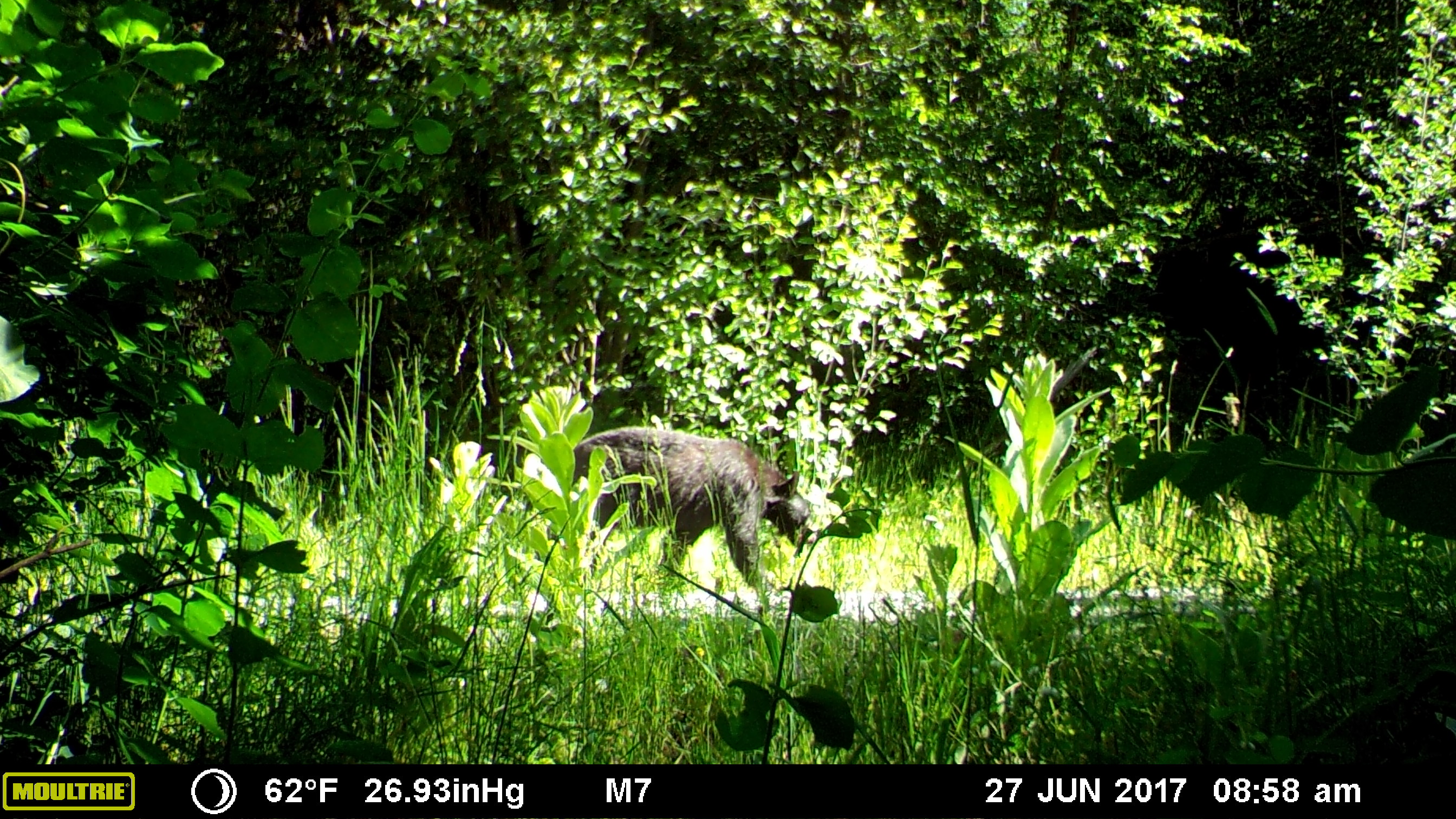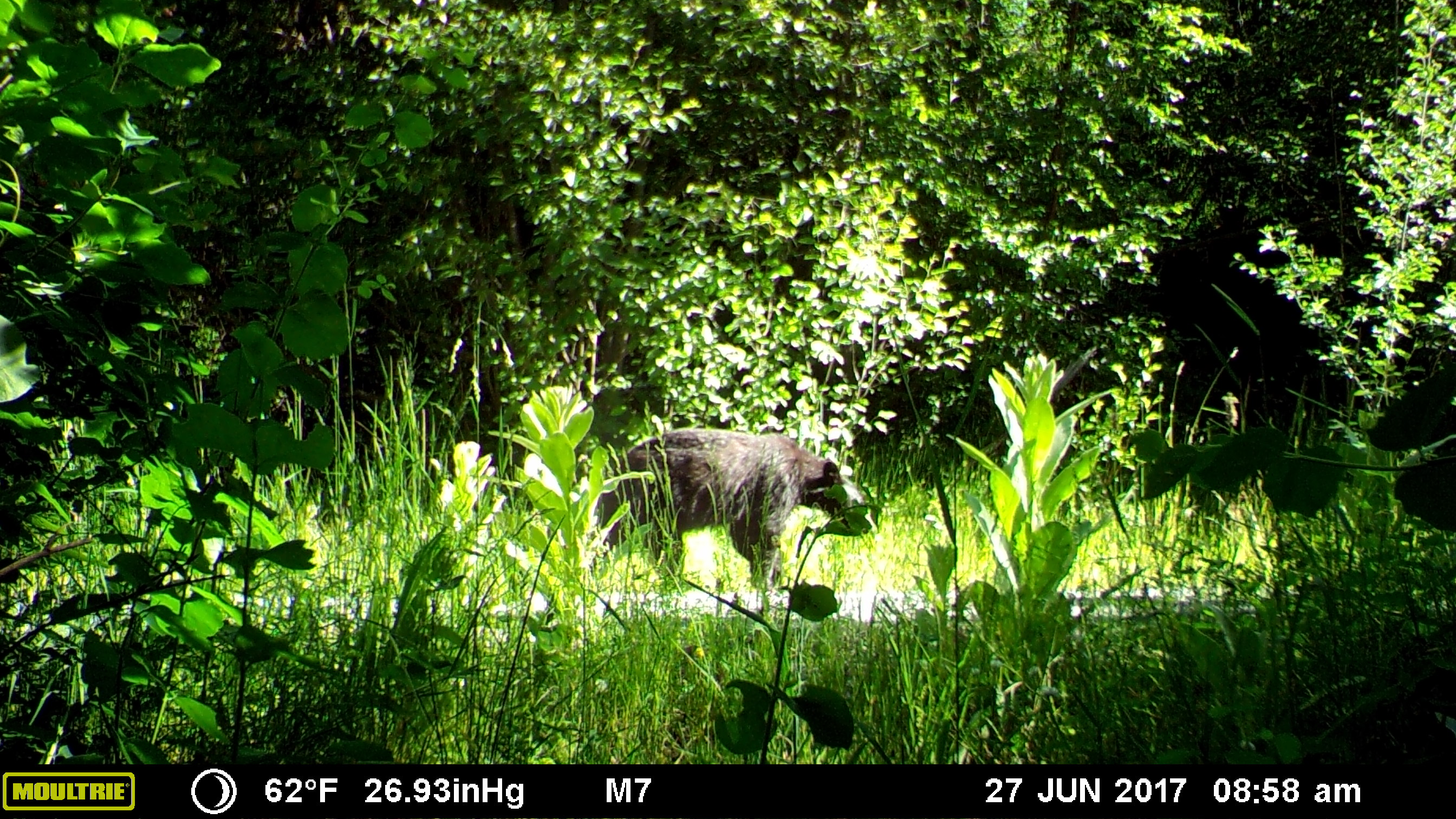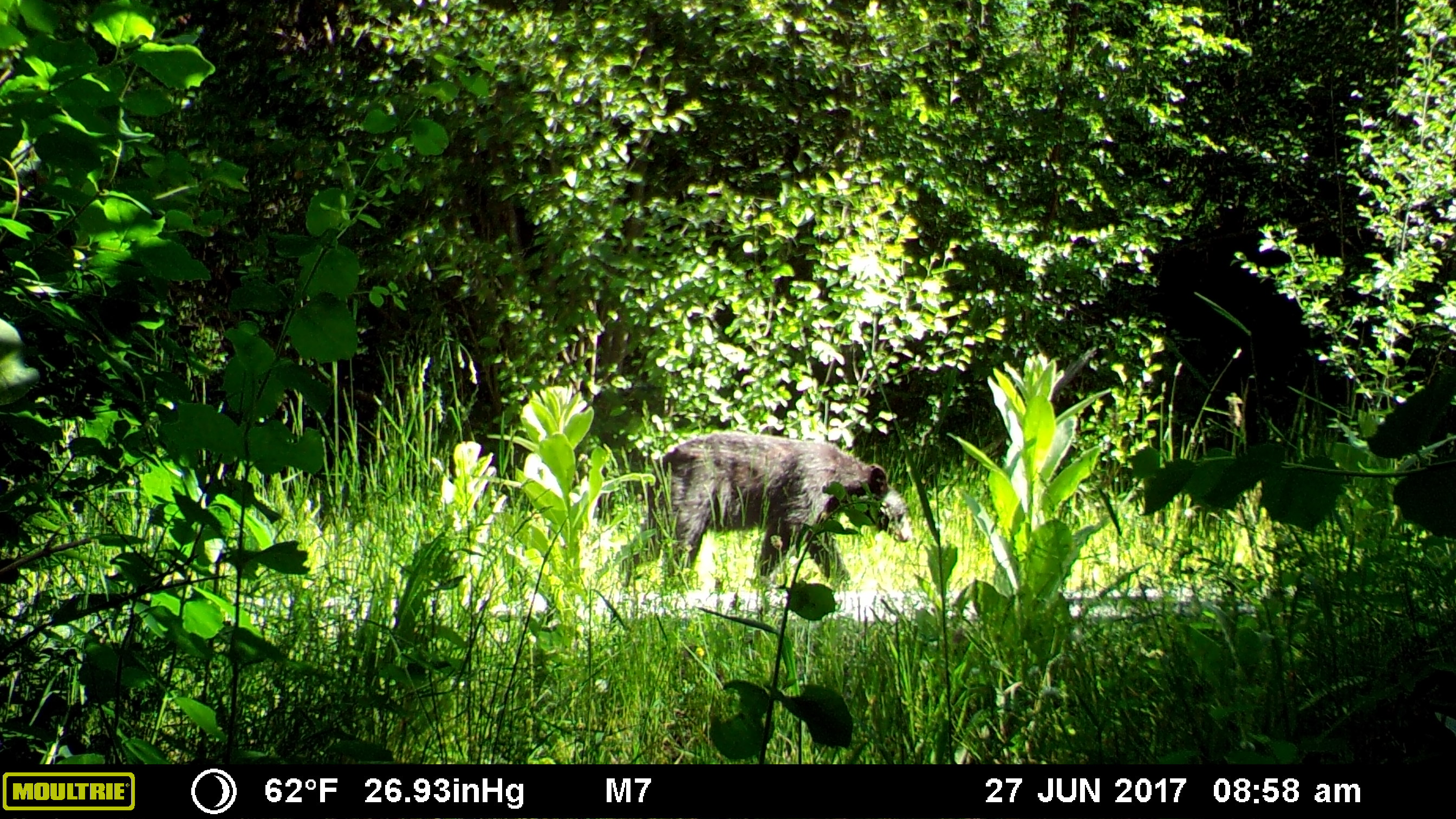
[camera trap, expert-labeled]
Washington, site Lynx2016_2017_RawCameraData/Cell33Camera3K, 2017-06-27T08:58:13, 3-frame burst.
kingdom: Animalia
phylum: Chordata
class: Mammalia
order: Carnivora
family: Ursidae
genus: Ursus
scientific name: Ursus americanus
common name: american black bear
Ursus americanus (american black bear). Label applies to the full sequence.